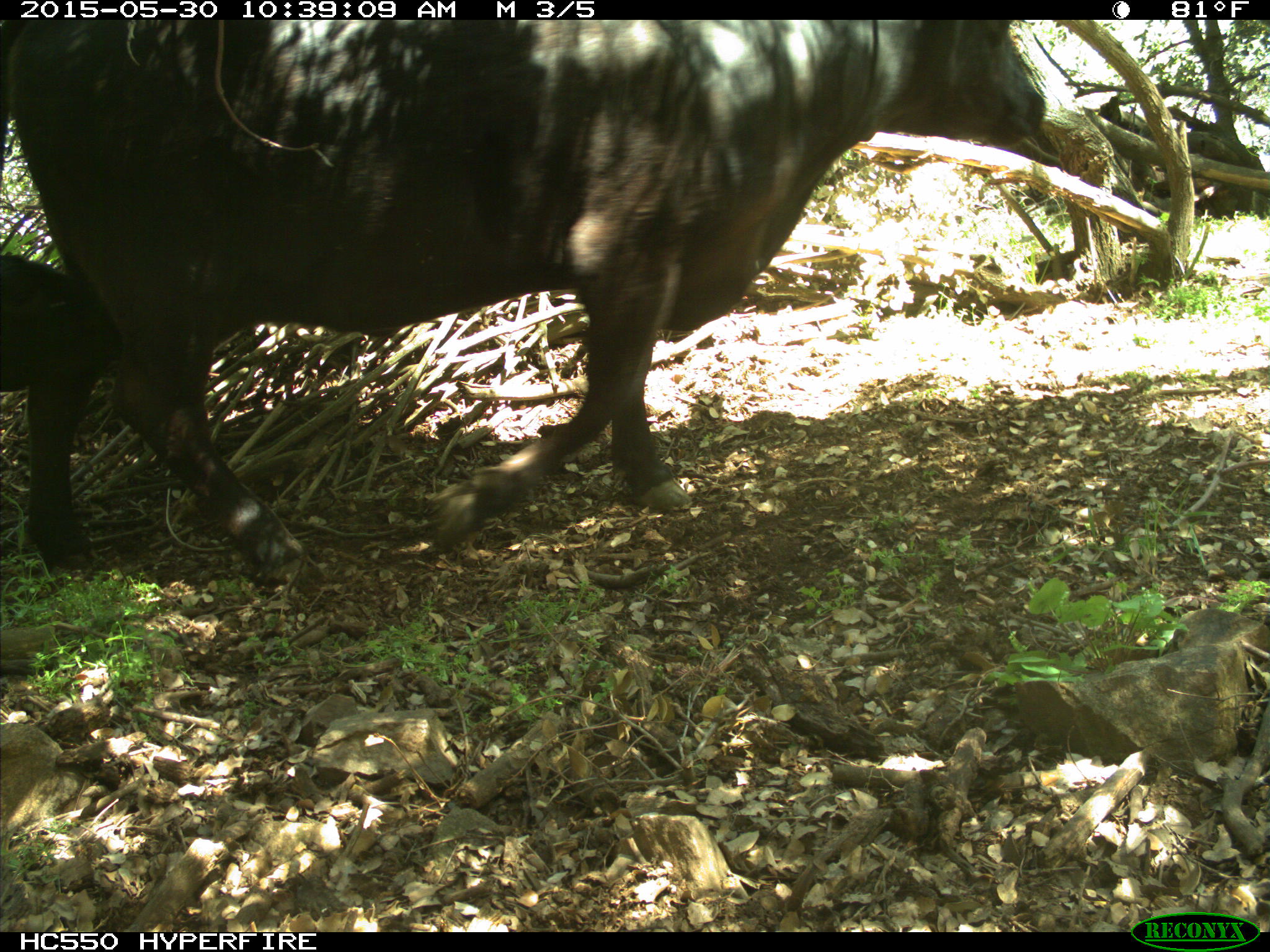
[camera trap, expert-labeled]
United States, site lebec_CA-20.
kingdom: Animalia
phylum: Chordata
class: Mammalia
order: Artiodactyla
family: Bovidae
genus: Bos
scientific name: Bos taurus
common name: domestic cow